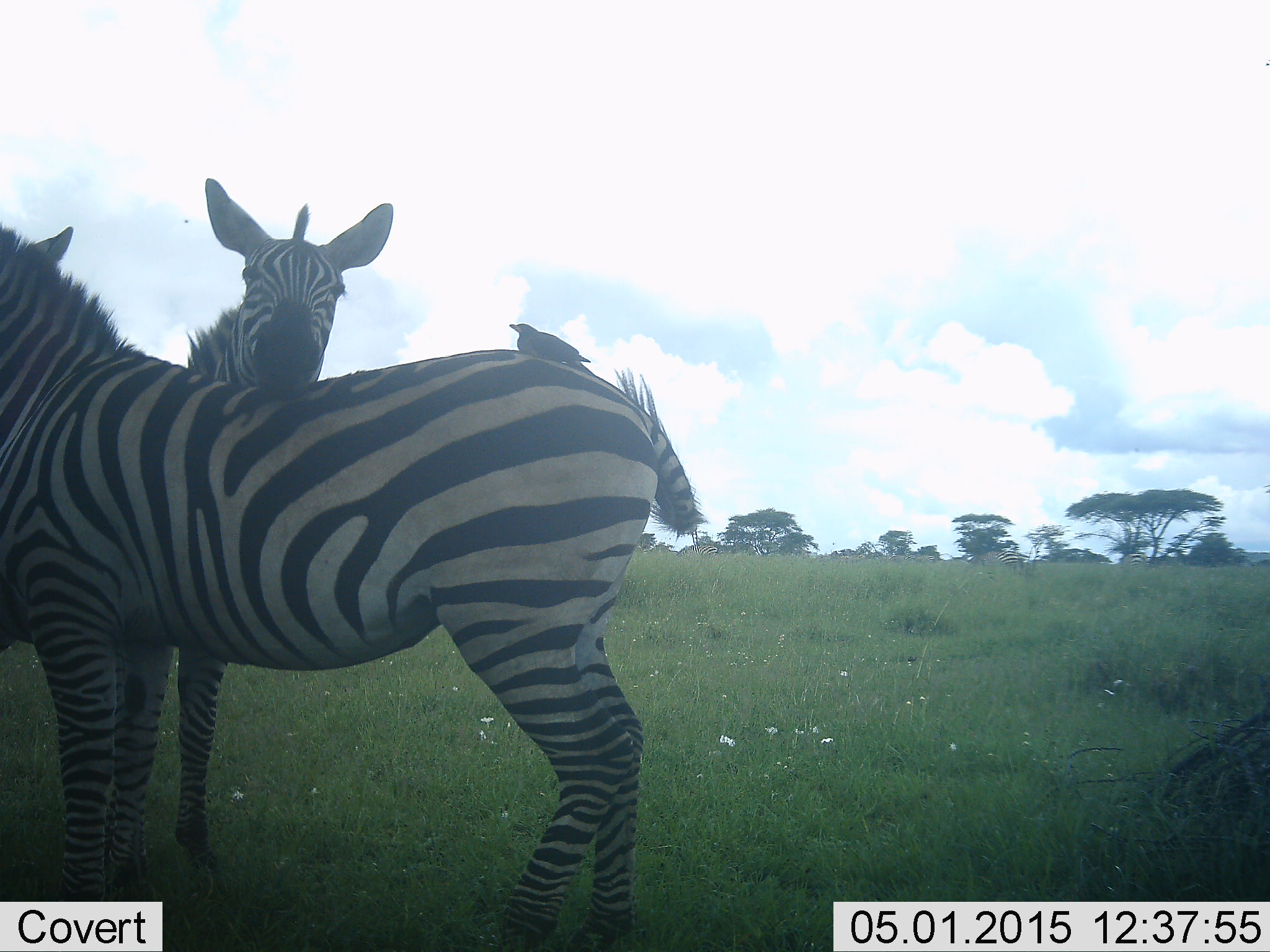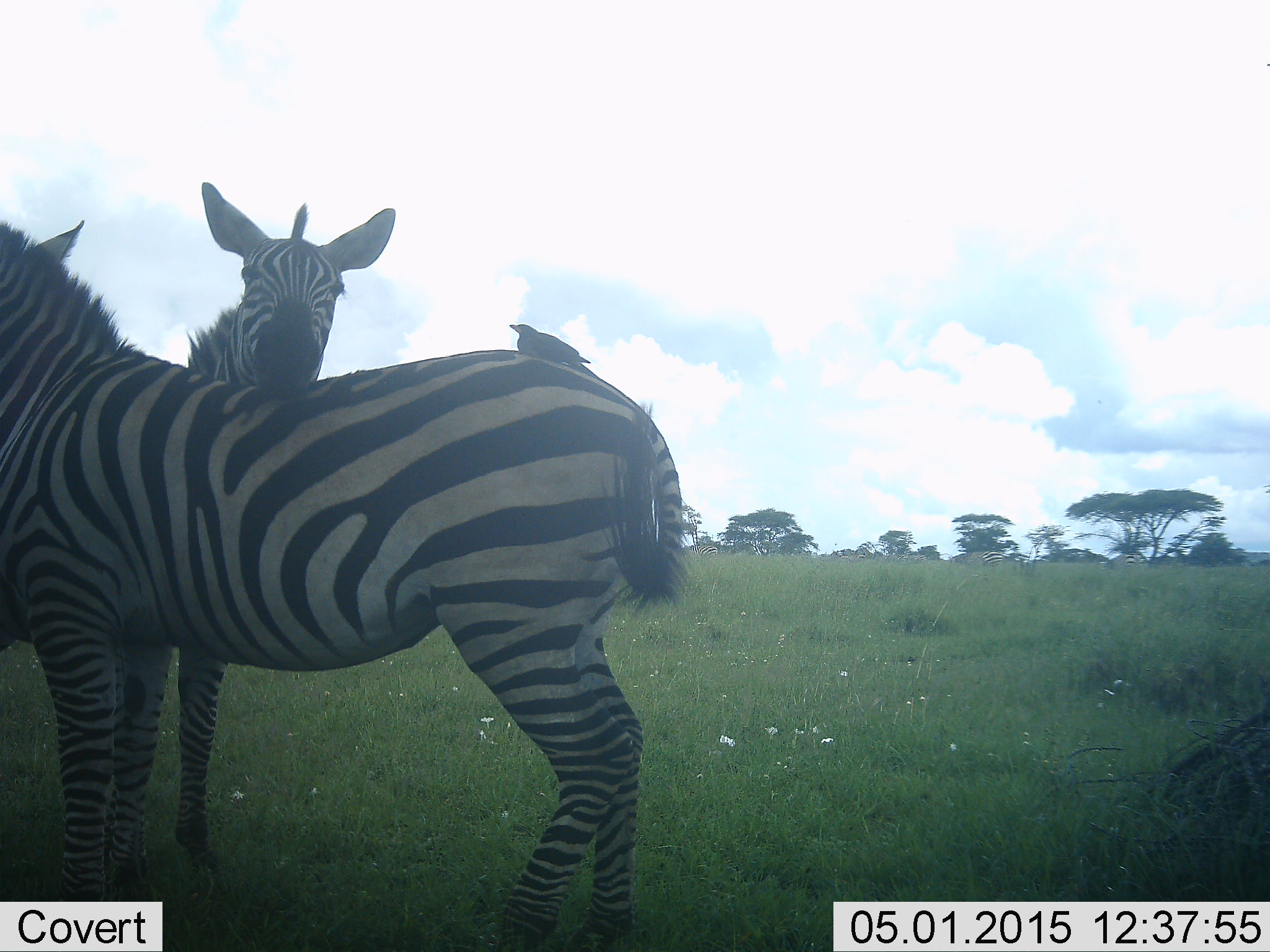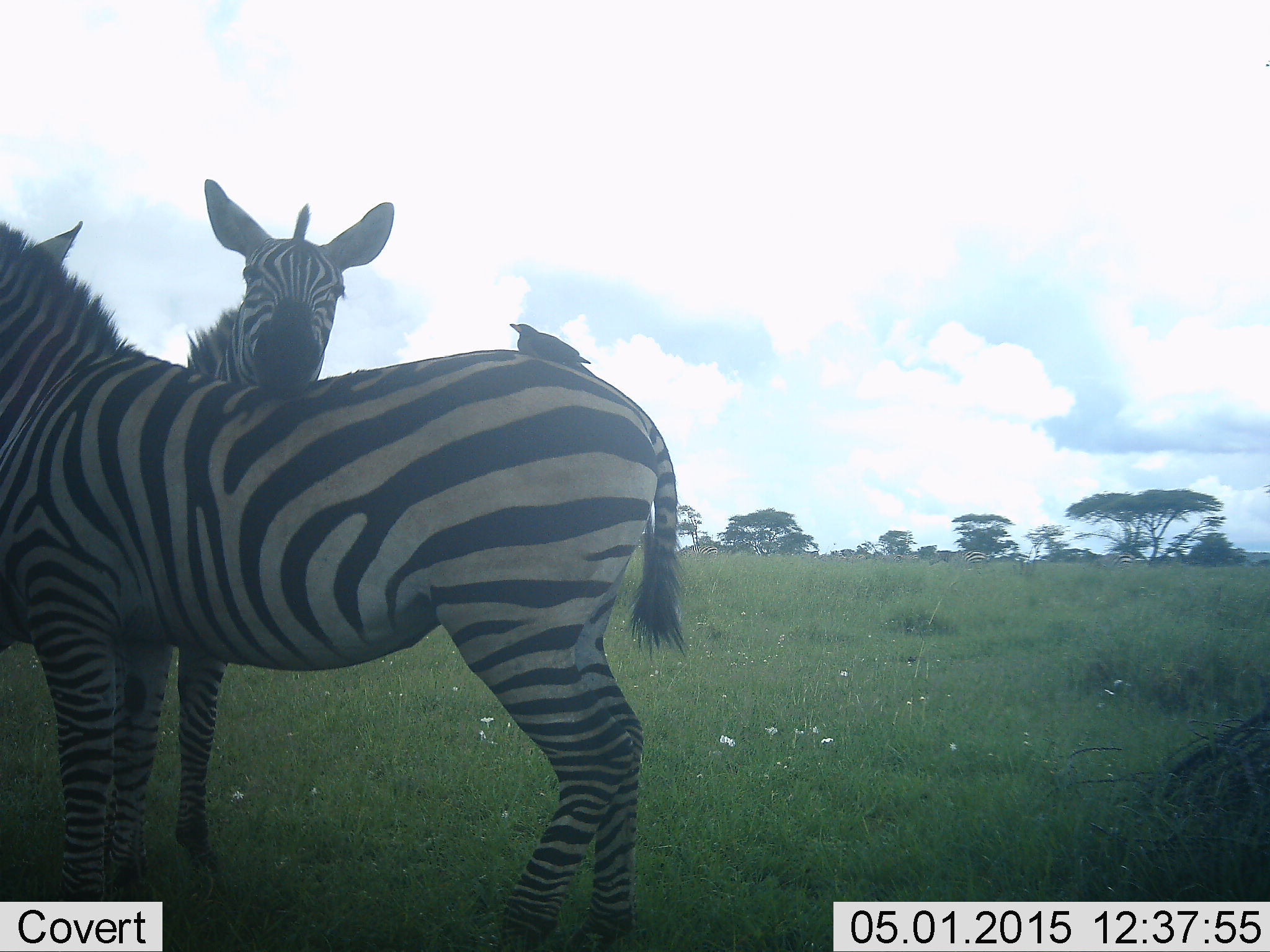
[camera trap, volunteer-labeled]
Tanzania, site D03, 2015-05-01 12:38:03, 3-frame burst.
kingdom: Animalia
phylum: Chordata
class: Aves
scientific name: Aves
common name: bird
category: otherbird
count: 1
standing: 10%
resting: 80%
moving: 0%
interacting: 20%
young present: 0%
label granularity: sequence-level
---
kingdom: Animalia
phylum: Chordata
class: Mammalia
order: Perissodactyla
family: Equidae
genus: Equus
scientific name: Equus quagga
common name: plains zebra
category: zebra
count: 2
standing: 85%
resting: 8%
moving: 23%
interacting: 31%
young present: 0%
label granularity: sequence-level